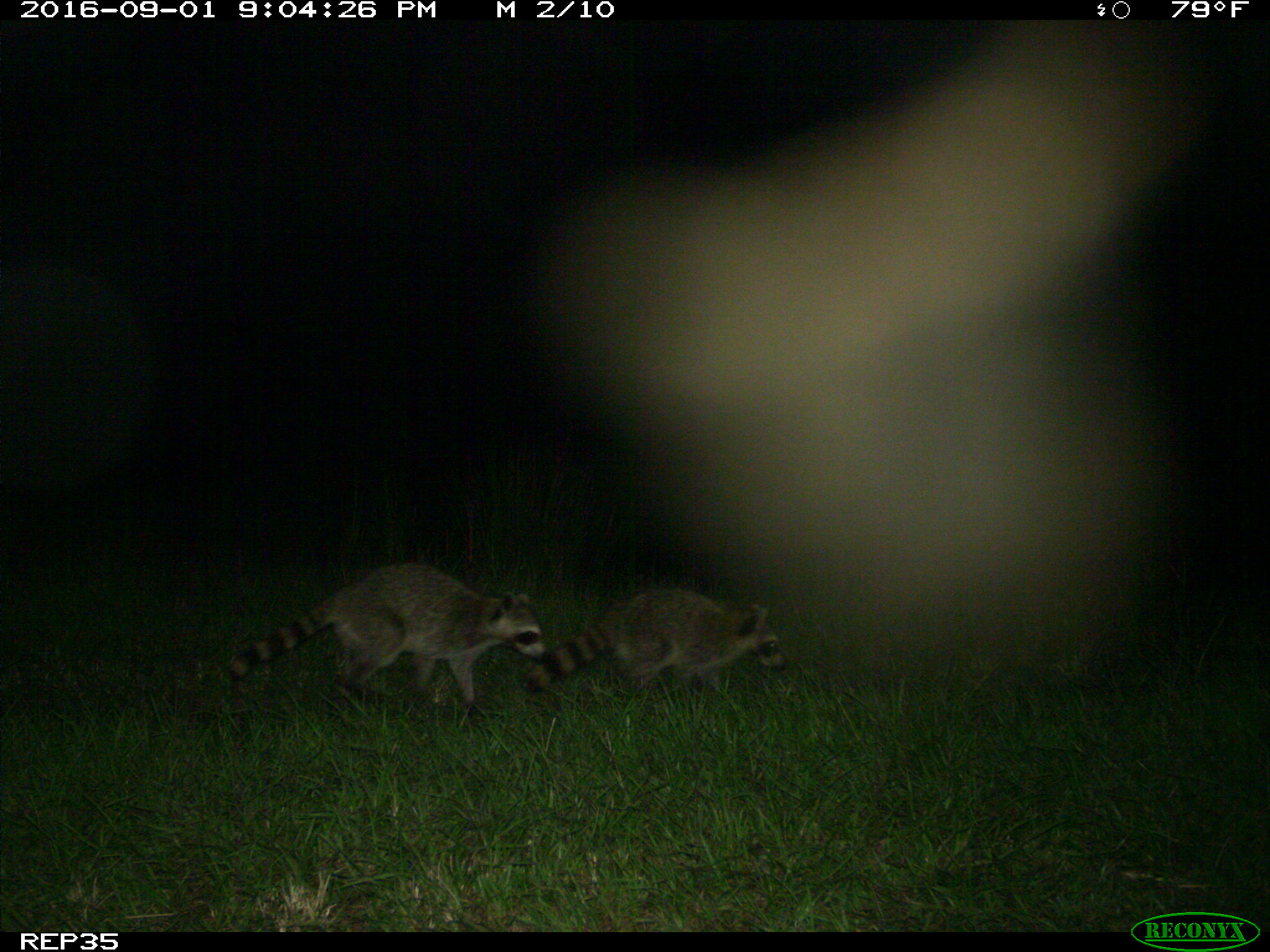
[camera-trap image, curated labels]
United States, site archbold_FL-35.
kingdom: Animalia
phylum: Chordata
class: Mammalia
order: Carnivora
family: Procyonidae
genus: Procyon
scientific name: Procyon lotor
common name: common raccoon